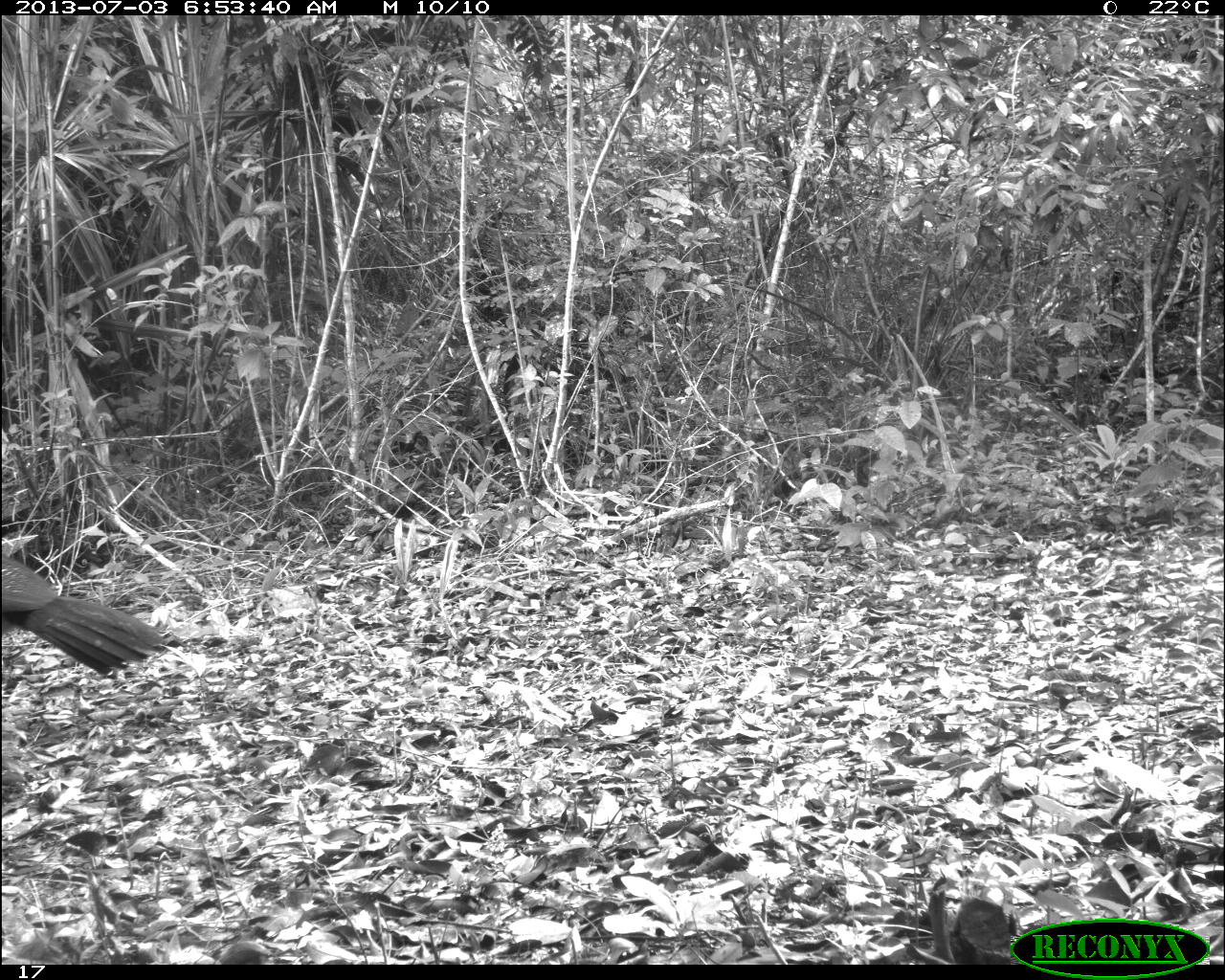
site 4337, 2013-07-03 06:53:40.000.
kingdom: Animalia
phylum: Chordata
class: Aves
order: Galliformes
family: Cracidae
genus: Crax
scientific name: Crax rubra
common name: great curassow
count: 1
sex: female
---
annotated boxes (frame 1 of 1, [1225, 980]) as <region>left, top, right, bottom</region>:
crax rubra: <region>2, 557, 166, 673</region>